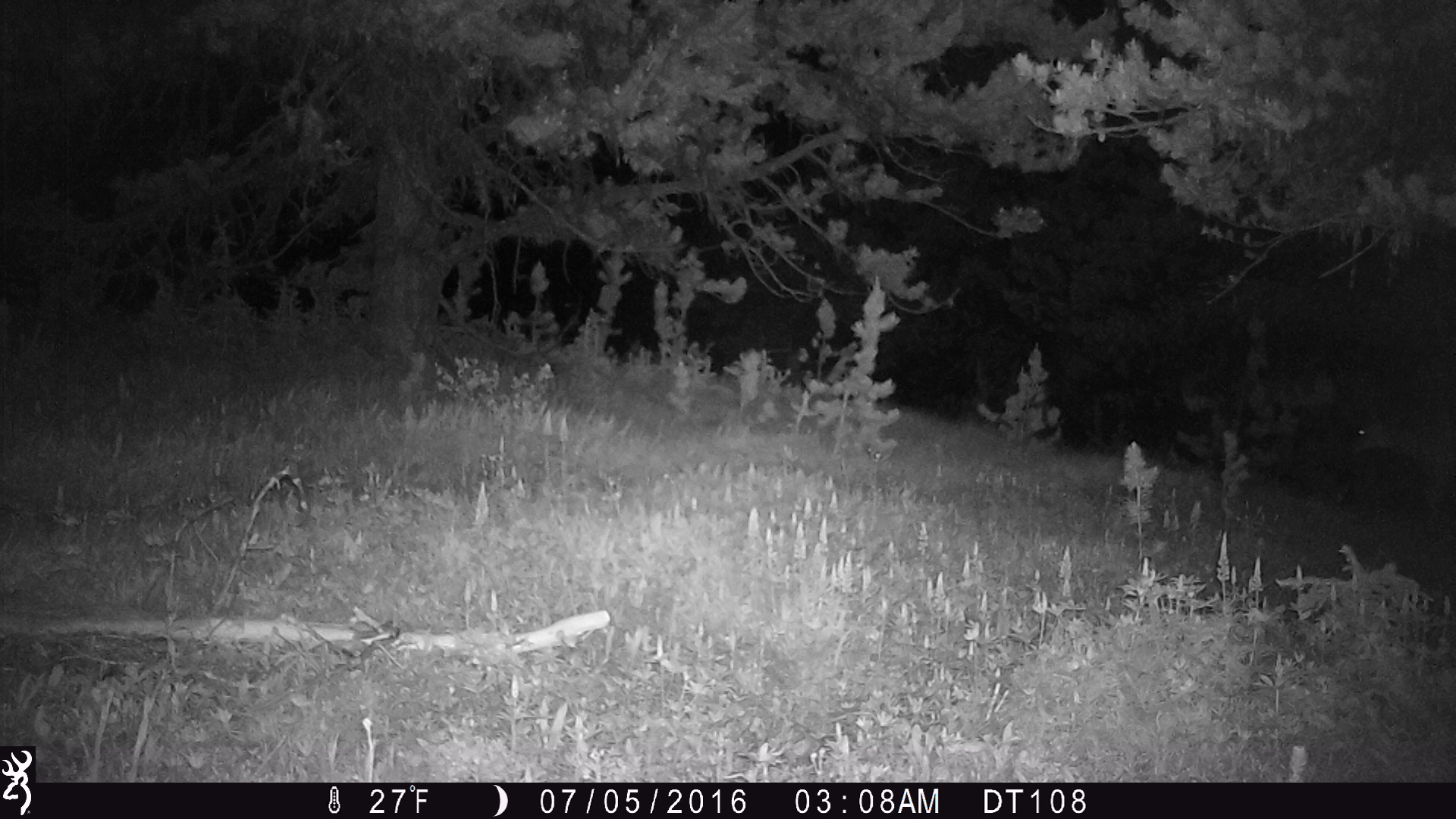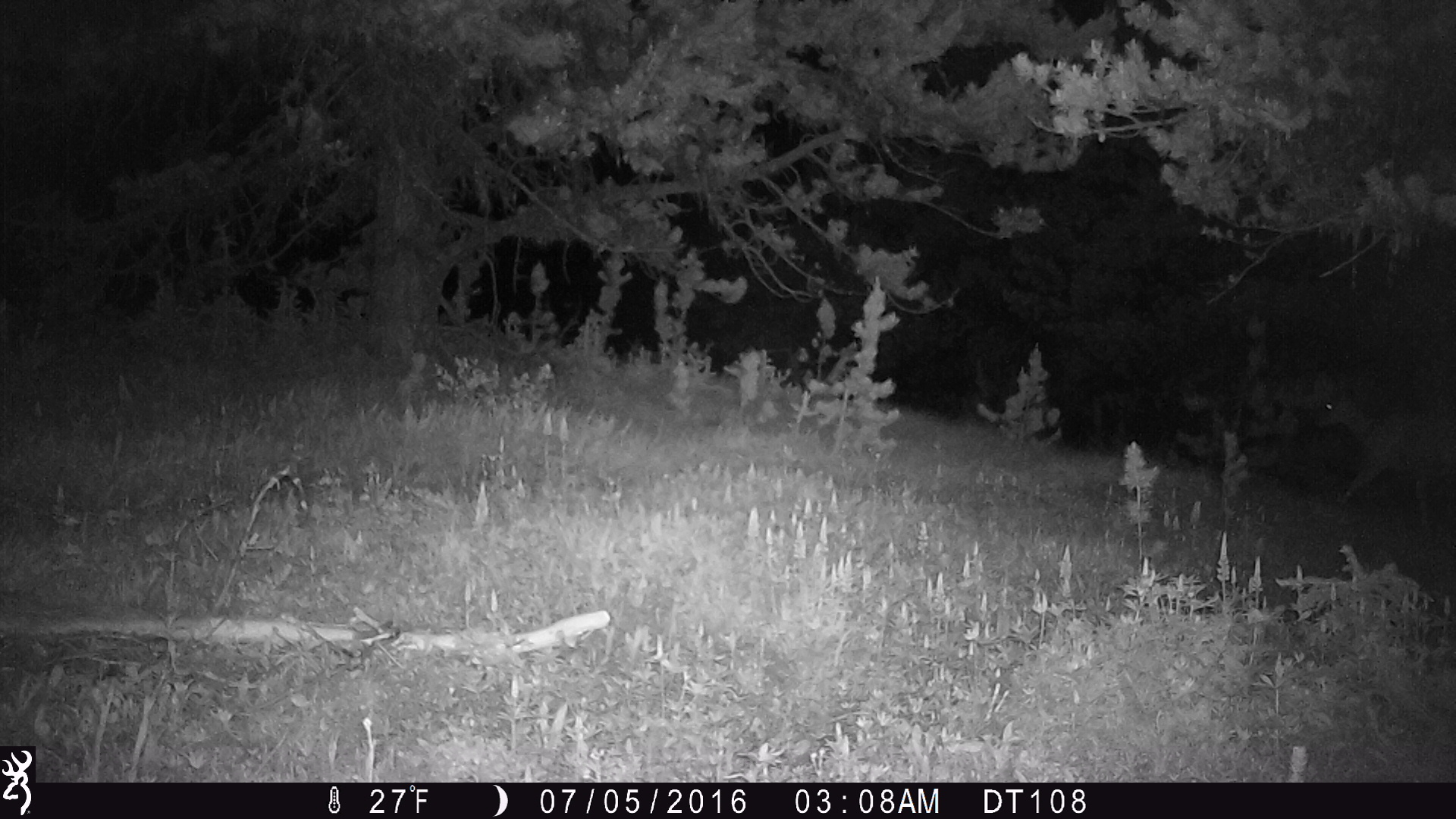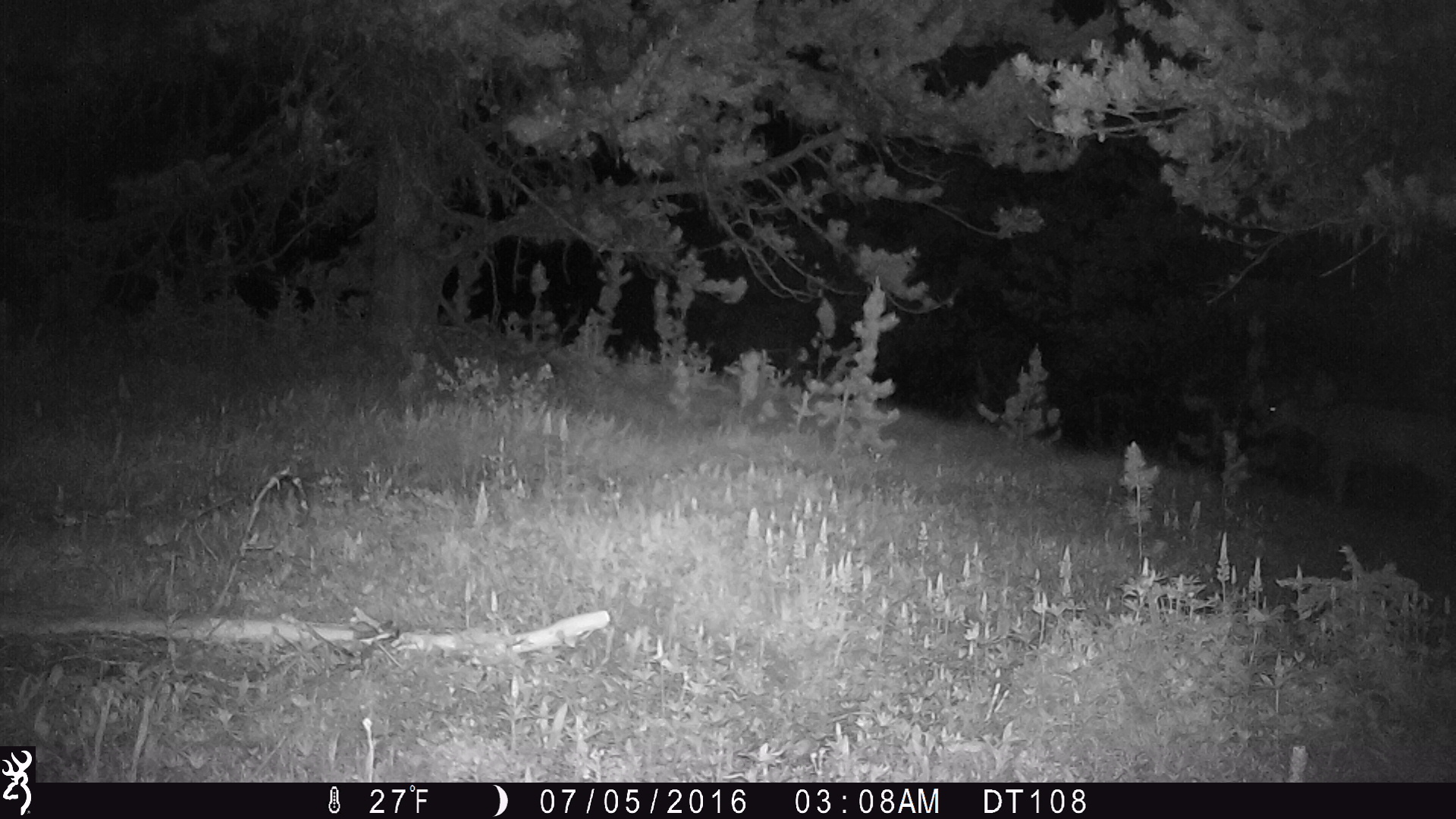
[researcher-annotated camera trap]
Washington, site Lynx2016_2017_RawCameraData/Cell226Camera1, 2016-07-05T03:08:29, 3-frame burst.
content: unidentified animal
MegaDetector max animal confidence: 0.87